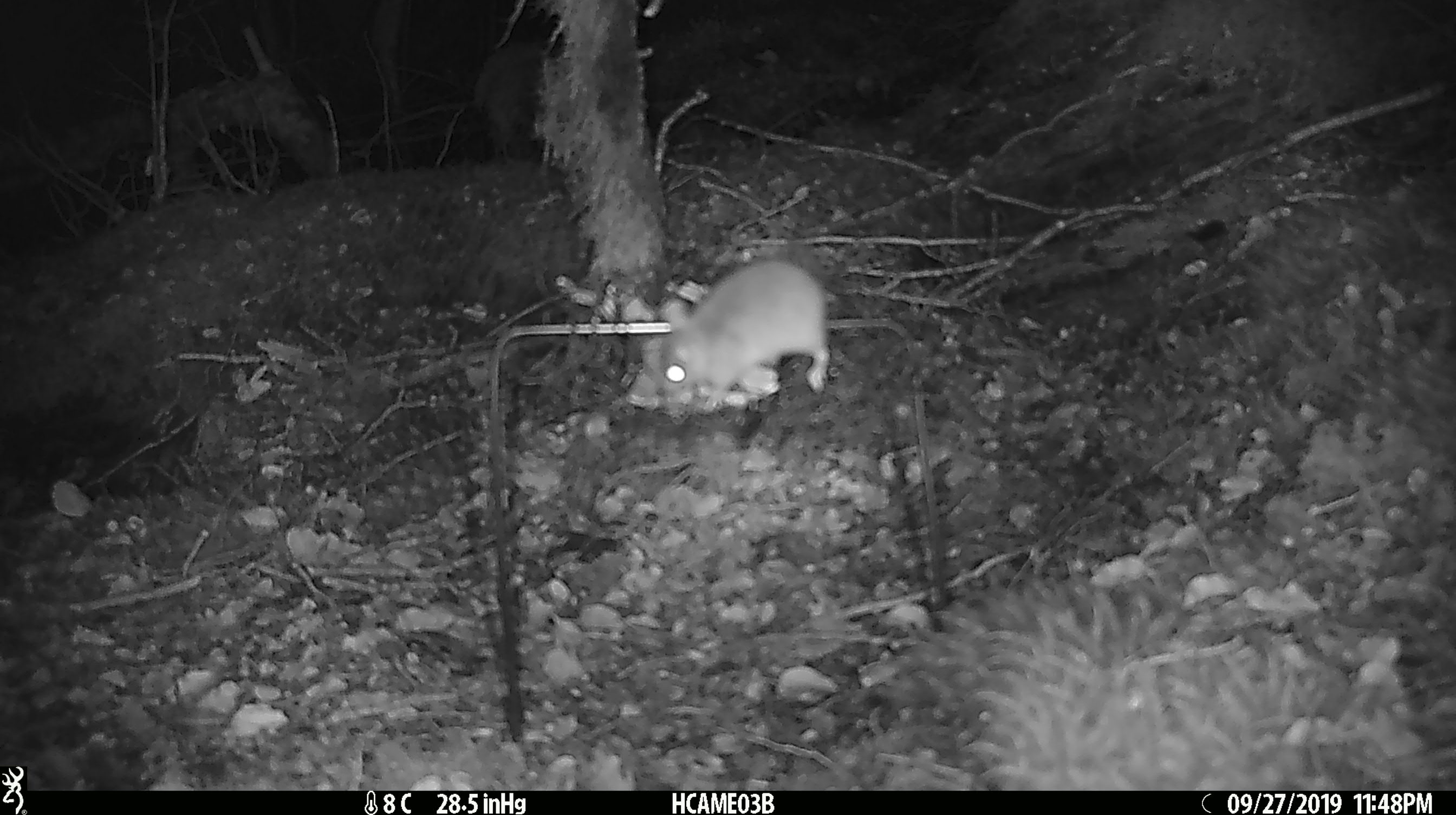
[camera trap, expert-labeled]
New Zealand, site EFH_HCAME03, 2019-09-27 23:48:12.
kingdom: Animalia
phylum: Chordata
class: Mammalia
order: Rodentia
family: Muridae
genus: Mus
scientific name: Mus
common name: mouse